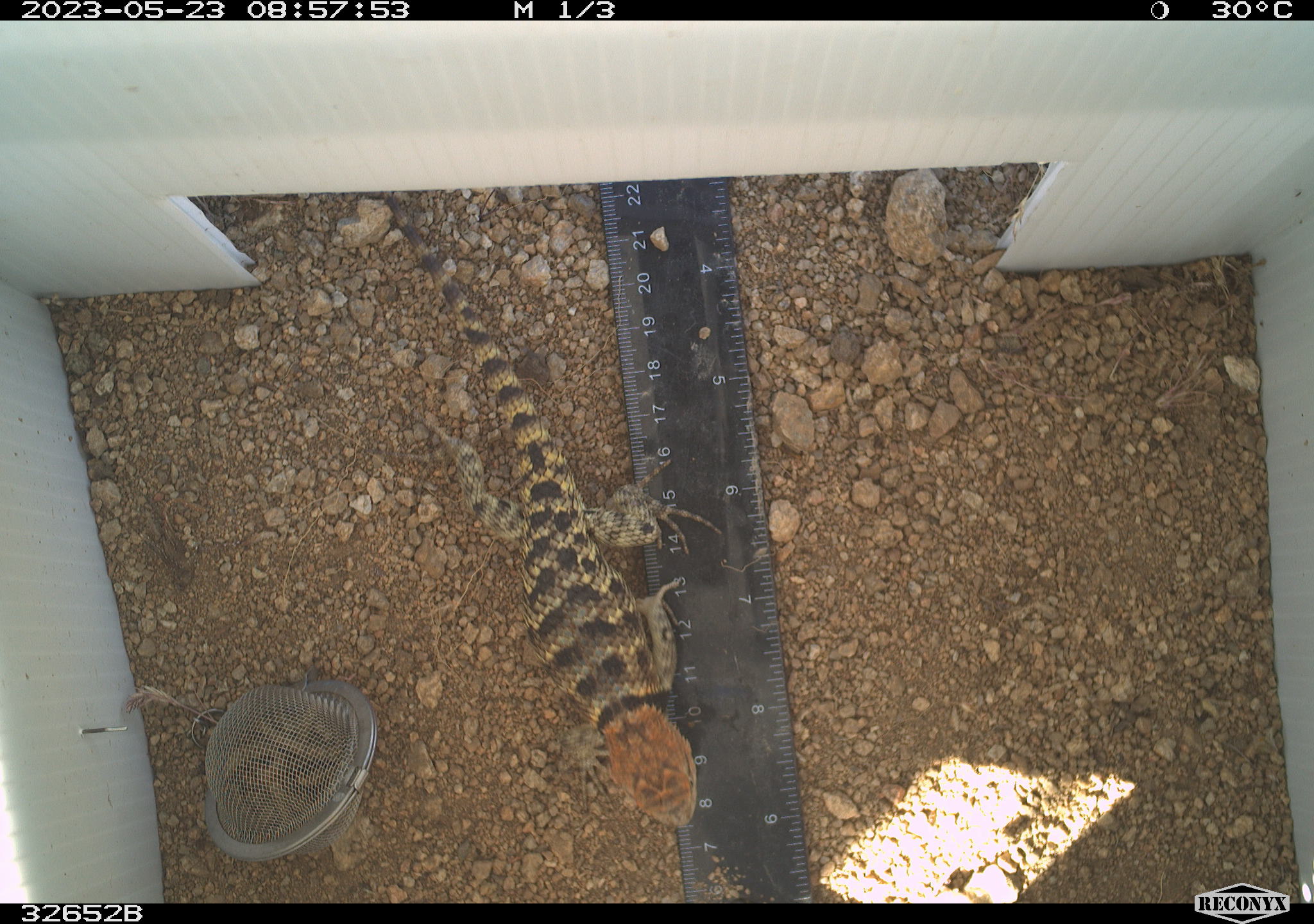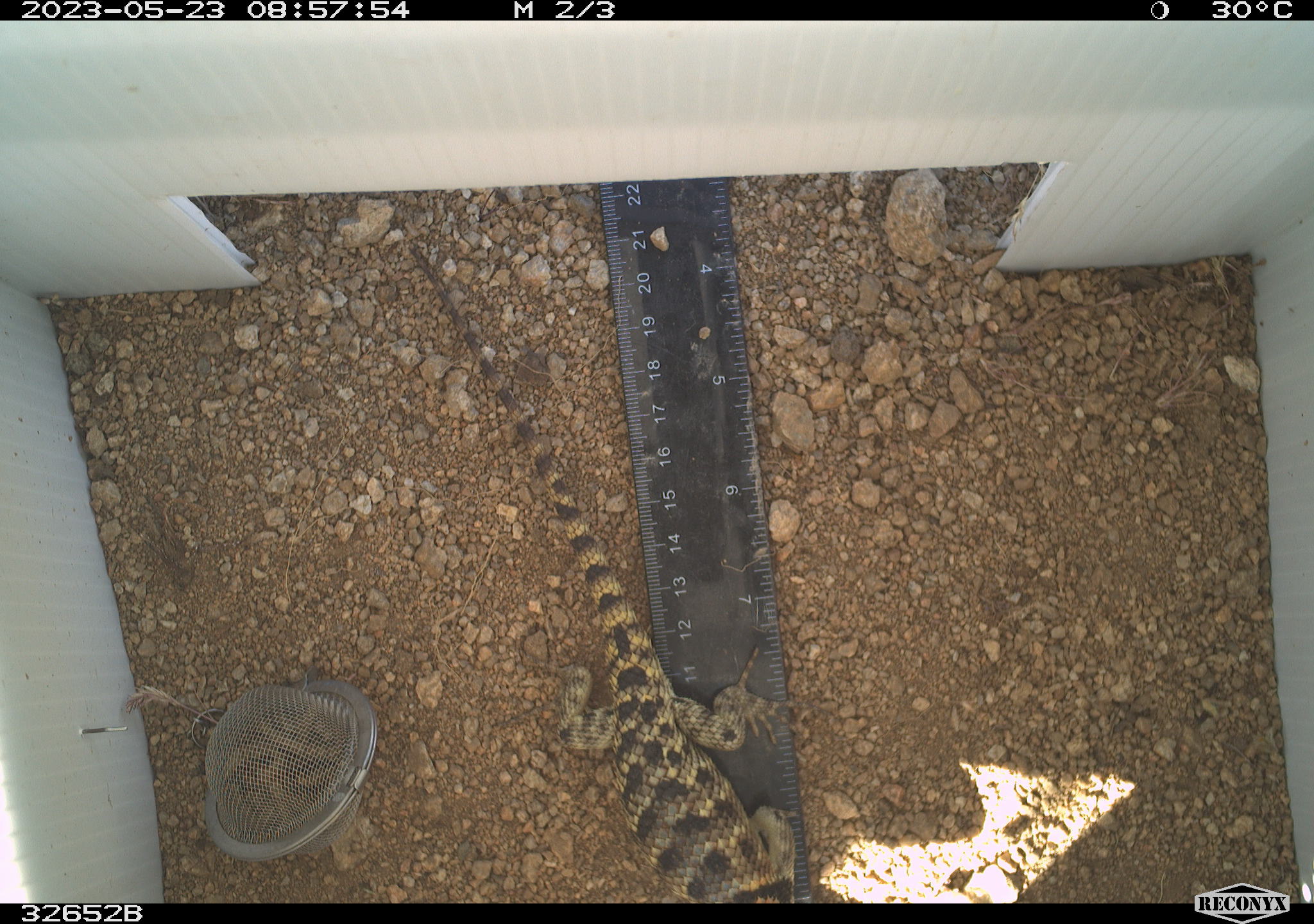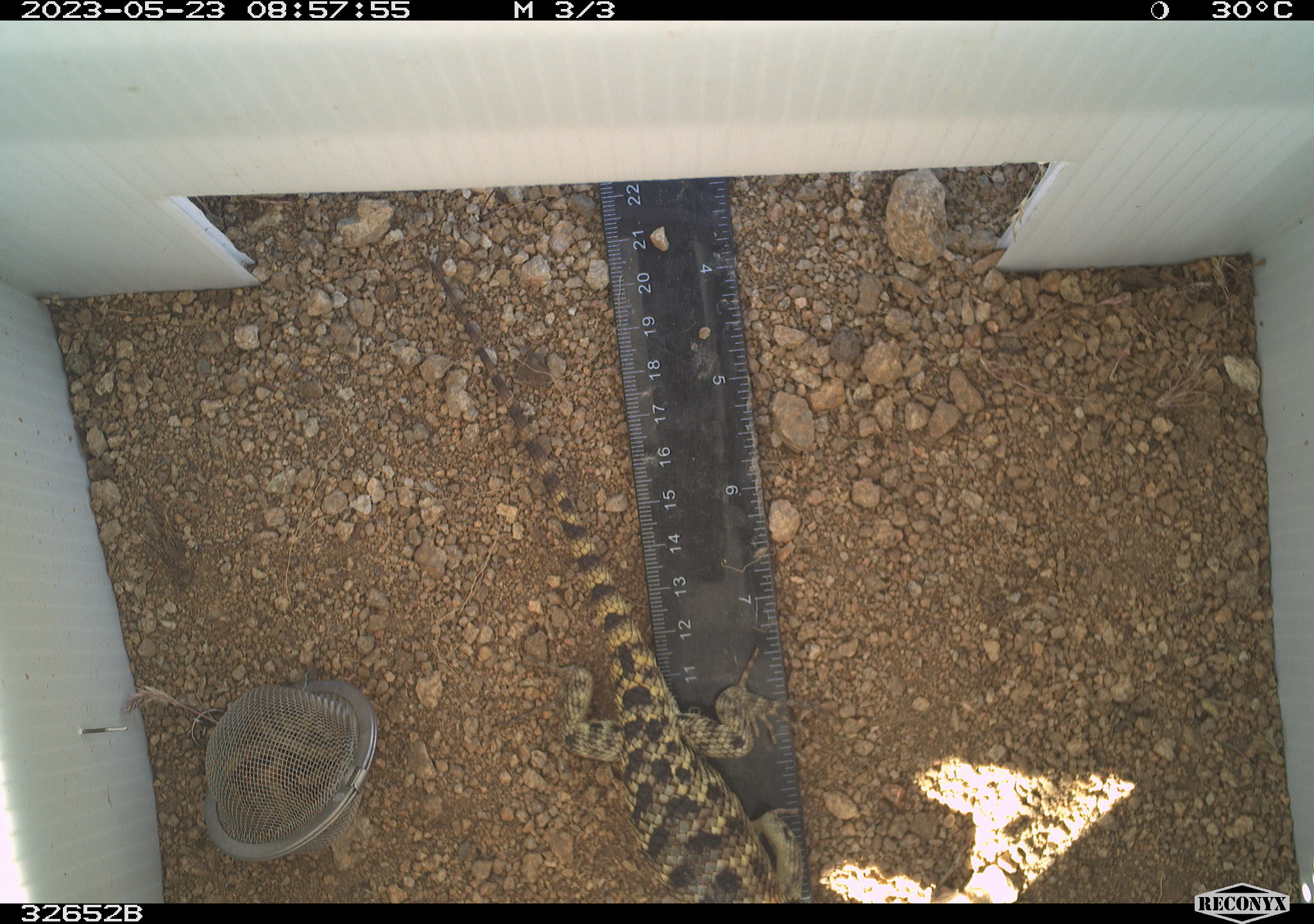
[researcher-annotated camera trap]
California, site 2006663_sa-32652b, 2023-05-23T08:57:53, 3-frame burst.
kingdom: Animalia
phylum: Chordata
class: Reptilia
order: Squamata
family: Phrynosomatidae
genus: Sceloporus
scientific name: Sceloporus uniformis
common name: yellow-backed spiny lizard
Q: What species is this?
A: Yellow-backed spiny lizard (Sceloporus uniformis).